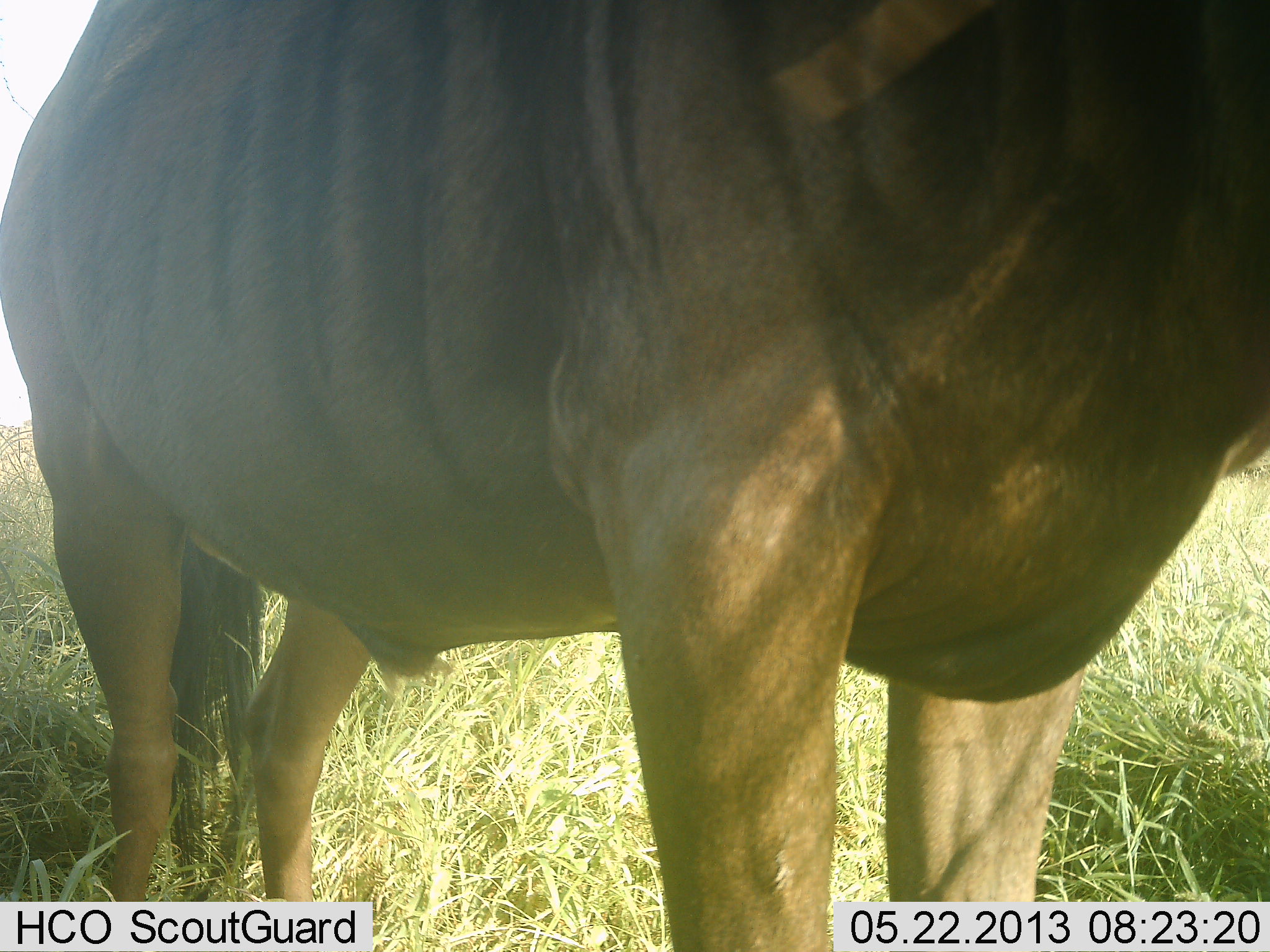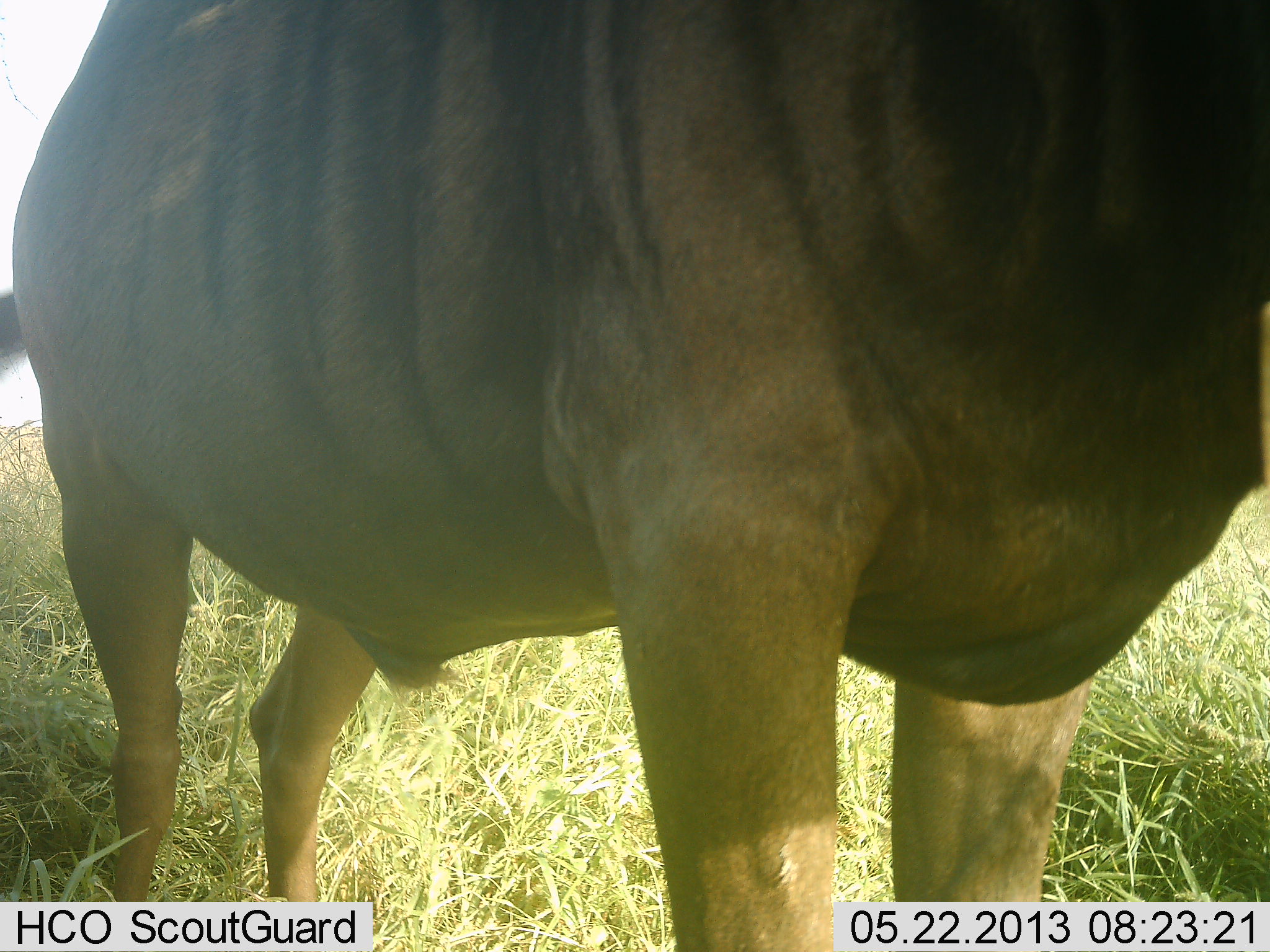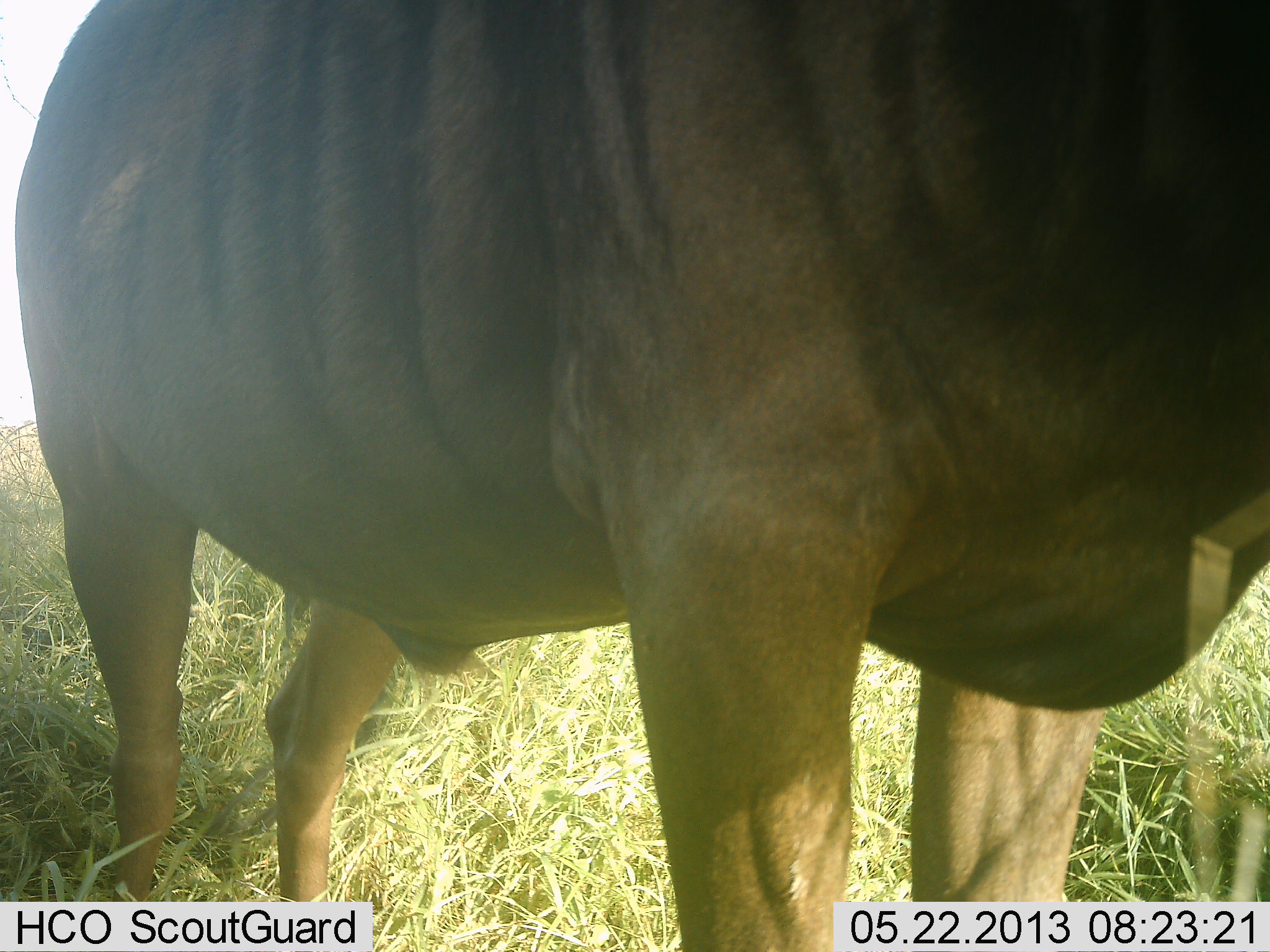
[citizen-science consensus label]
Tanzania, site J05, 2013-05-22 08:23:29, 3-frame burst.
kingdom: Animalia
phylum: Chordata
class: Mammalia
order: Artiodactyla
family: Bovidae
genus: Connochaetes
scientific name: Connochaetes taurinus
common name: blue wildebeest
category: wildebeest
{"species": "wildebeest (blue wildebeest) (Connochaetes taurinus)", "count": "1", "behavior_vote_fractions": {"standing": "95%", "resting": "0%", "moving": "5%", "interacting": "0%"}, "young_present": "0%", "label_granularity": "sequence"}